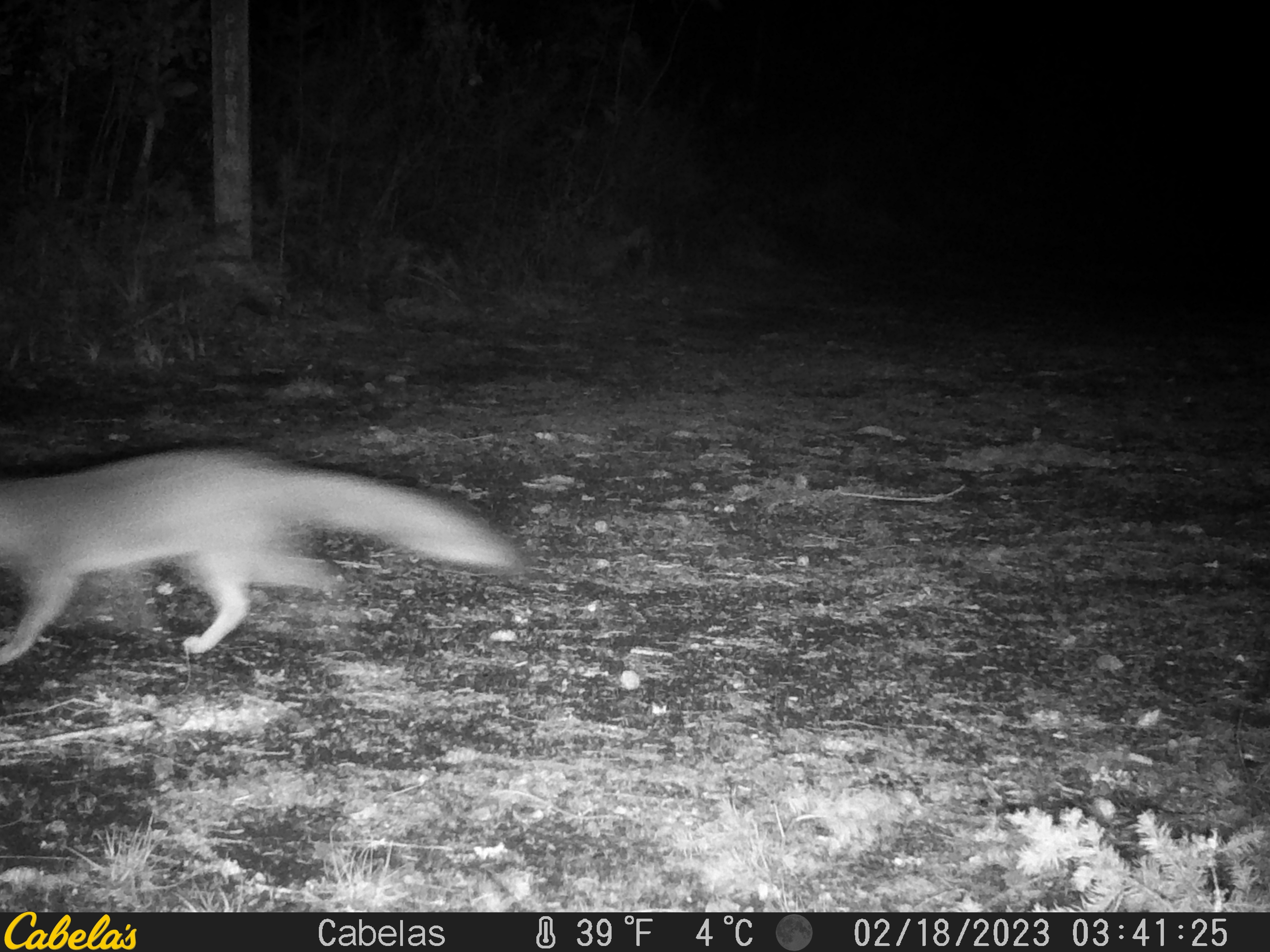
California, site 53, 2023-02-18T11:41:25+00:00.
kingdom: Animalia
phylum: Chordata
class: Mammalia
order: Carnivora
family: Canidae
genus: Urocyon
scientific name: Urocyon cinereoargenteus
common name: gray fox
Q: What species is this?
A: Gray fox (Urocyon cinereoargenteus).